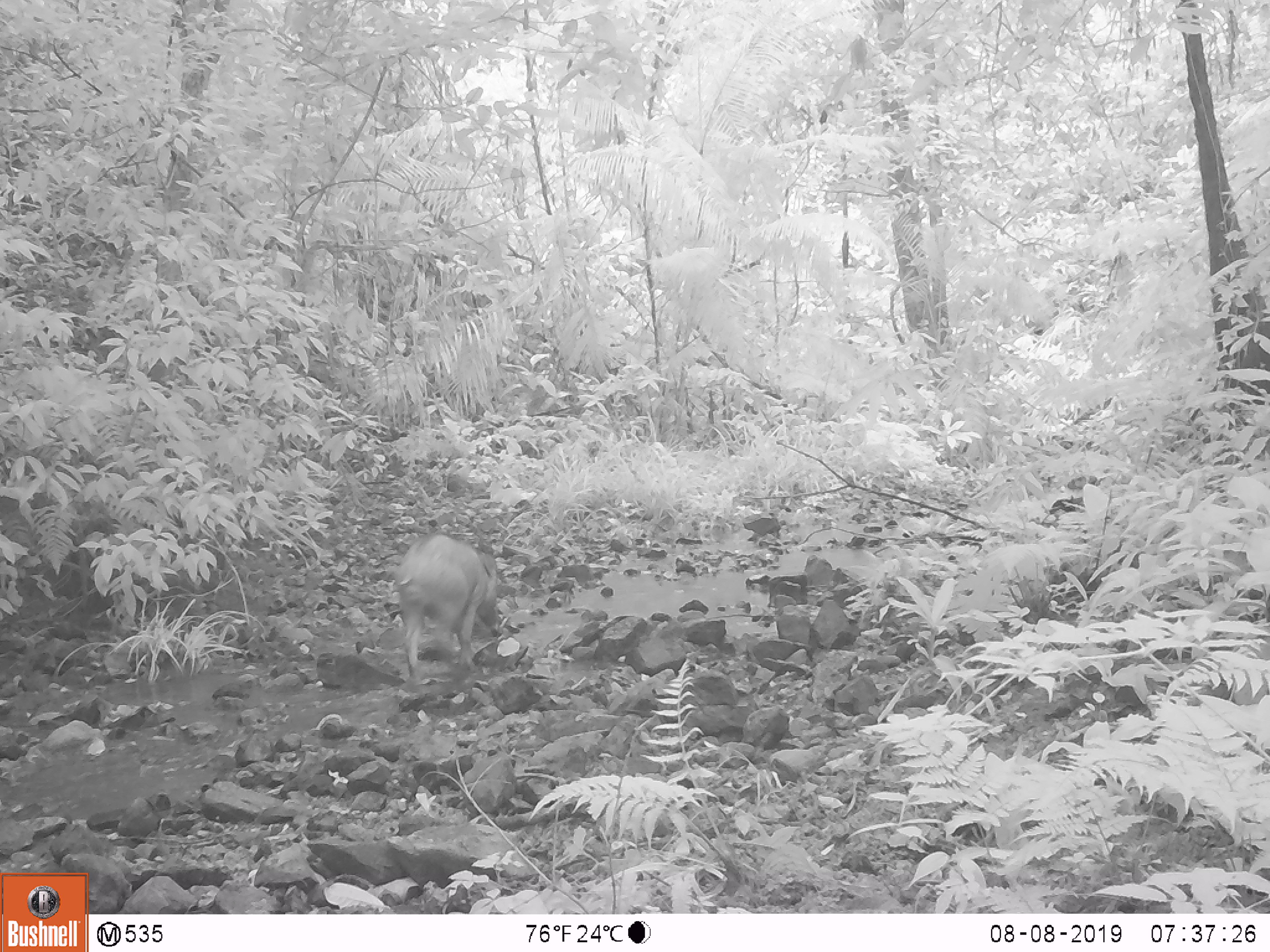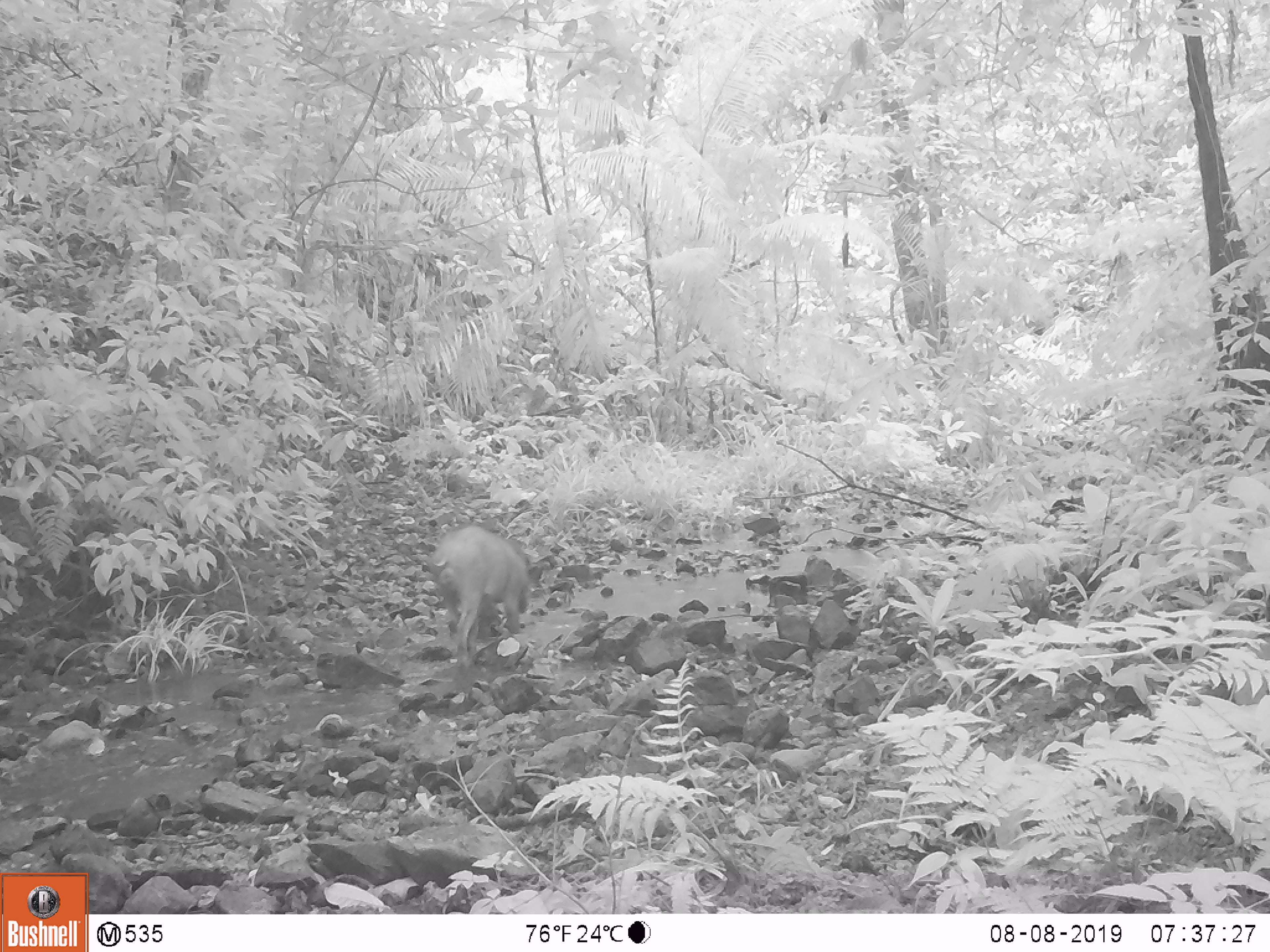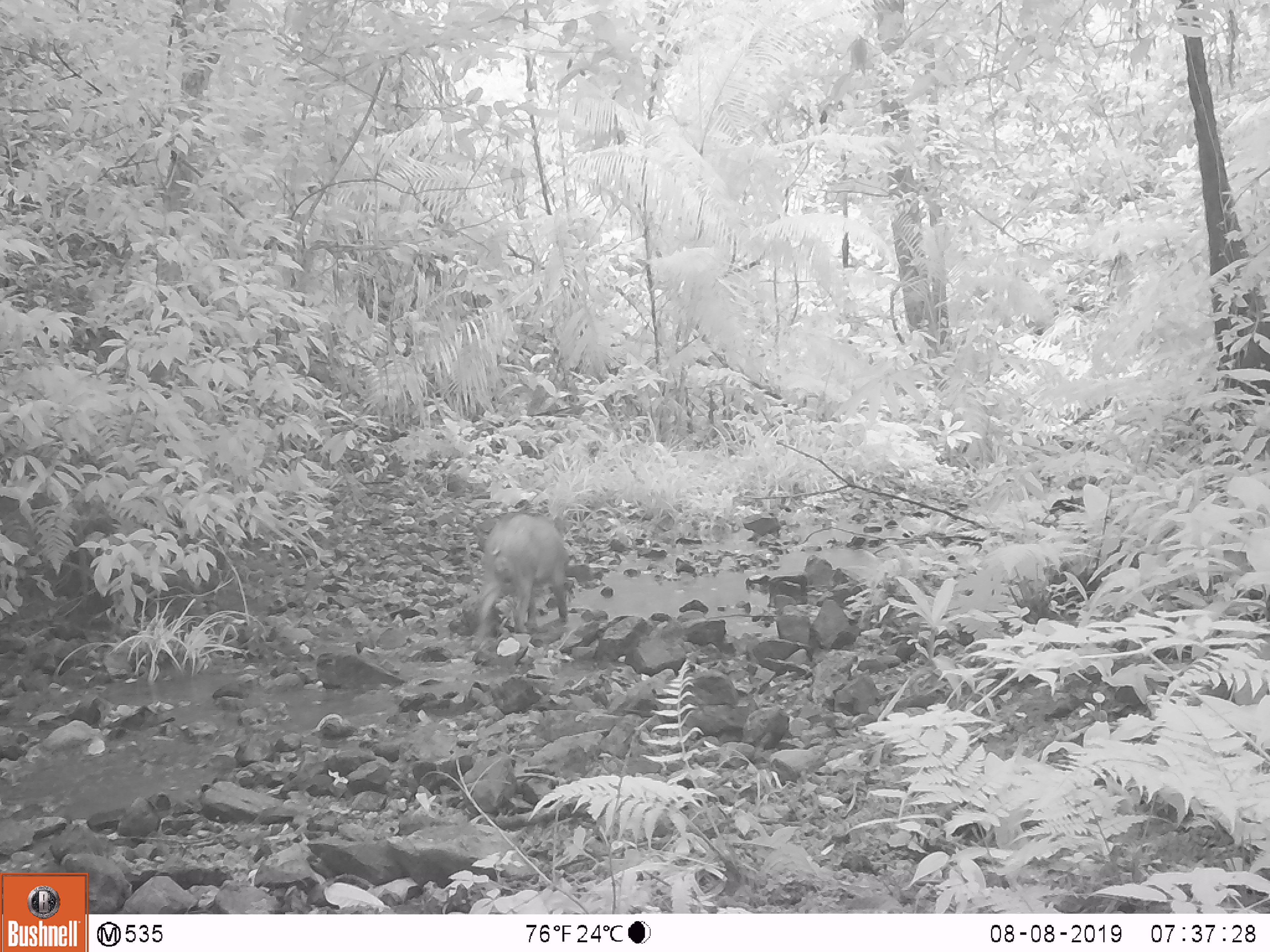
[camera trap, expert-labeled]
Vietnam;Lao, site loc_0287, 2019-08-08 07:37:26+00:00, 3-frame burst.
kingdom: Animalia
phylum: Chordata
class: Mammalia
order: Artiodactyla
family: Suidae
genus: Sus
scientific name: Sus scrofa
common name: eurasian wild pig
Eurasian wild pig (Sus scrofa). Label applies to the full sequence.